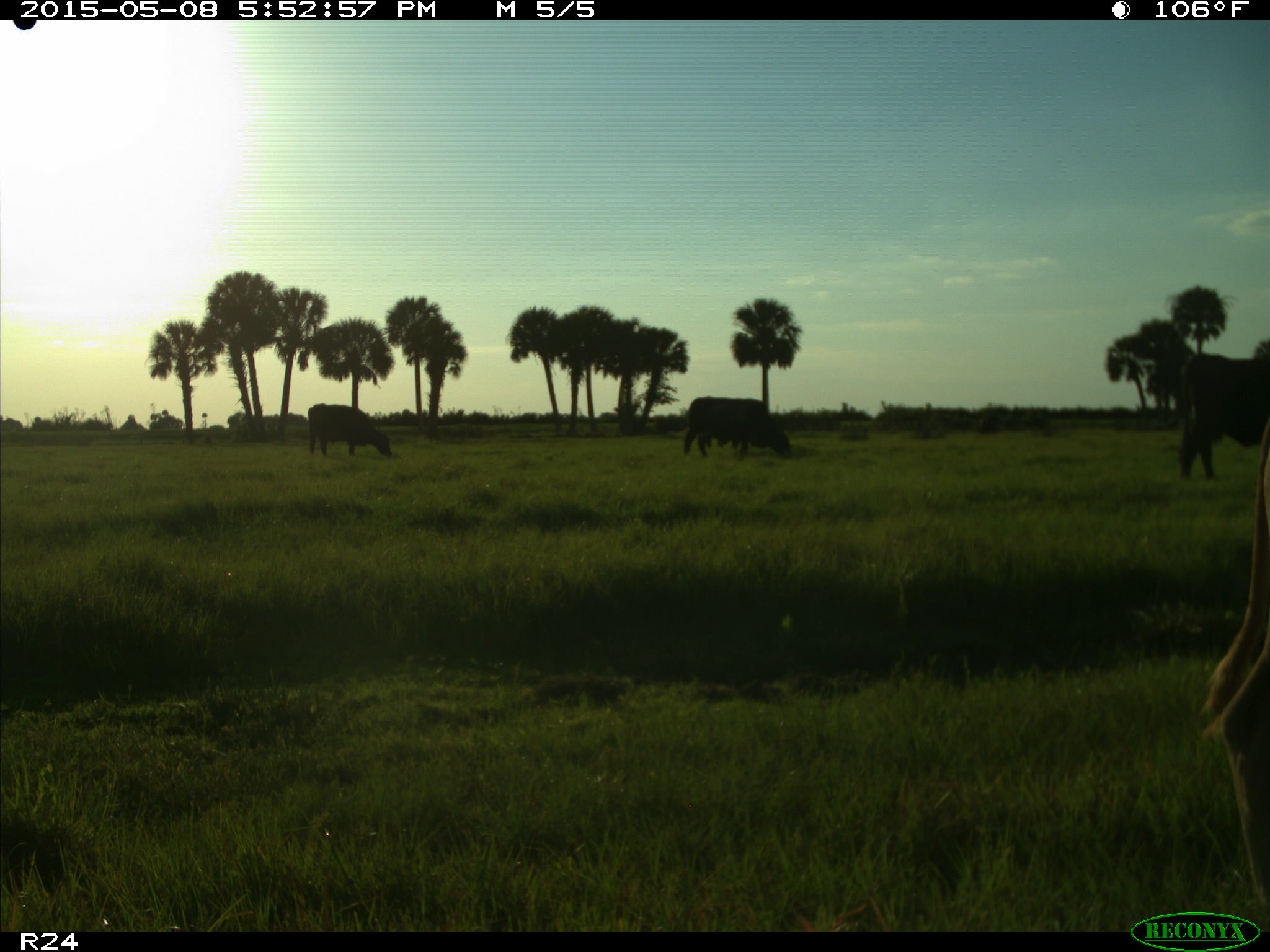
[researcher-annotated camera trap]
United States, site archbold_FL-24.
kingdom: Animalia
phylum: Chordata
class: Mammalia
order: Artiodactyla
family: Bovidae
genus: Bos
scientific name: Bos taurus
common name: domestic cow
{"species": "Bos taurus (domestic cow)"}